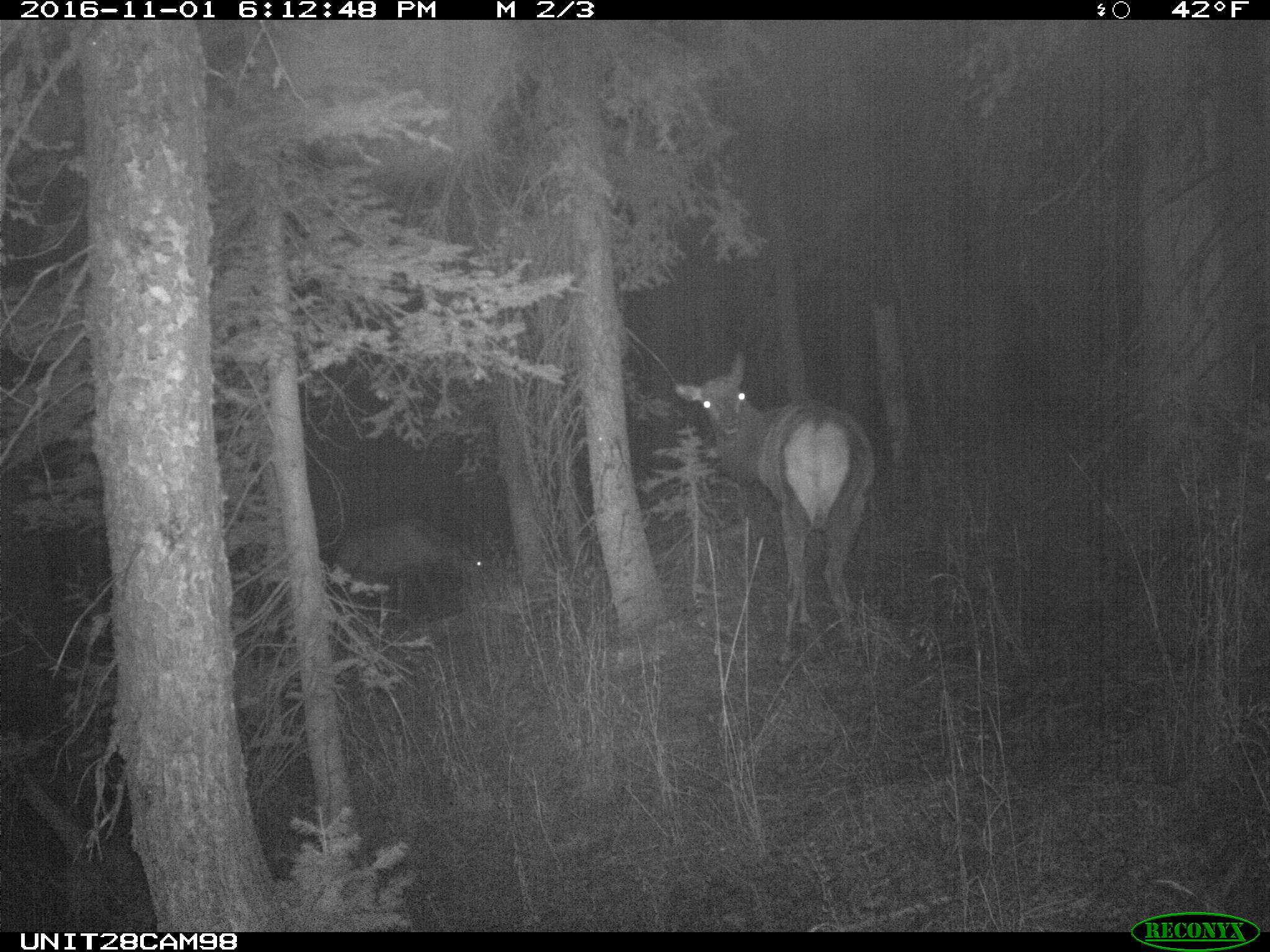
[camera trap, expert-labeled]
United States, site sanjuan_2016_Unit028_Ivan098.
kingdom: Animalia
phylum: Chordata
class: Mammalia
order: Artiodactyla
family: Cervidae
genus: Cervus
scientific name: Cervus elaphus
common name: red deer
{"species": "Cervus elaphus (red deer)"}